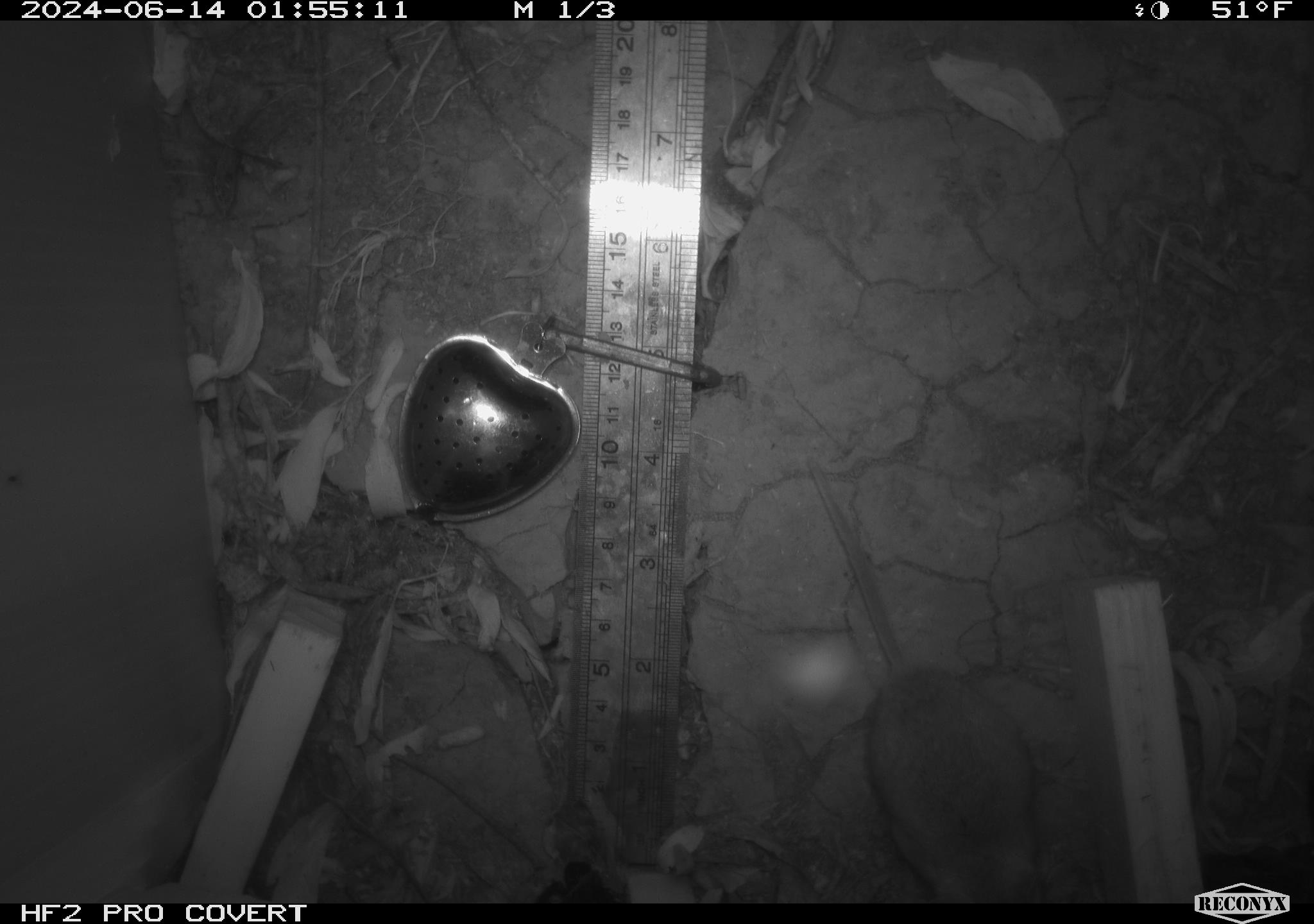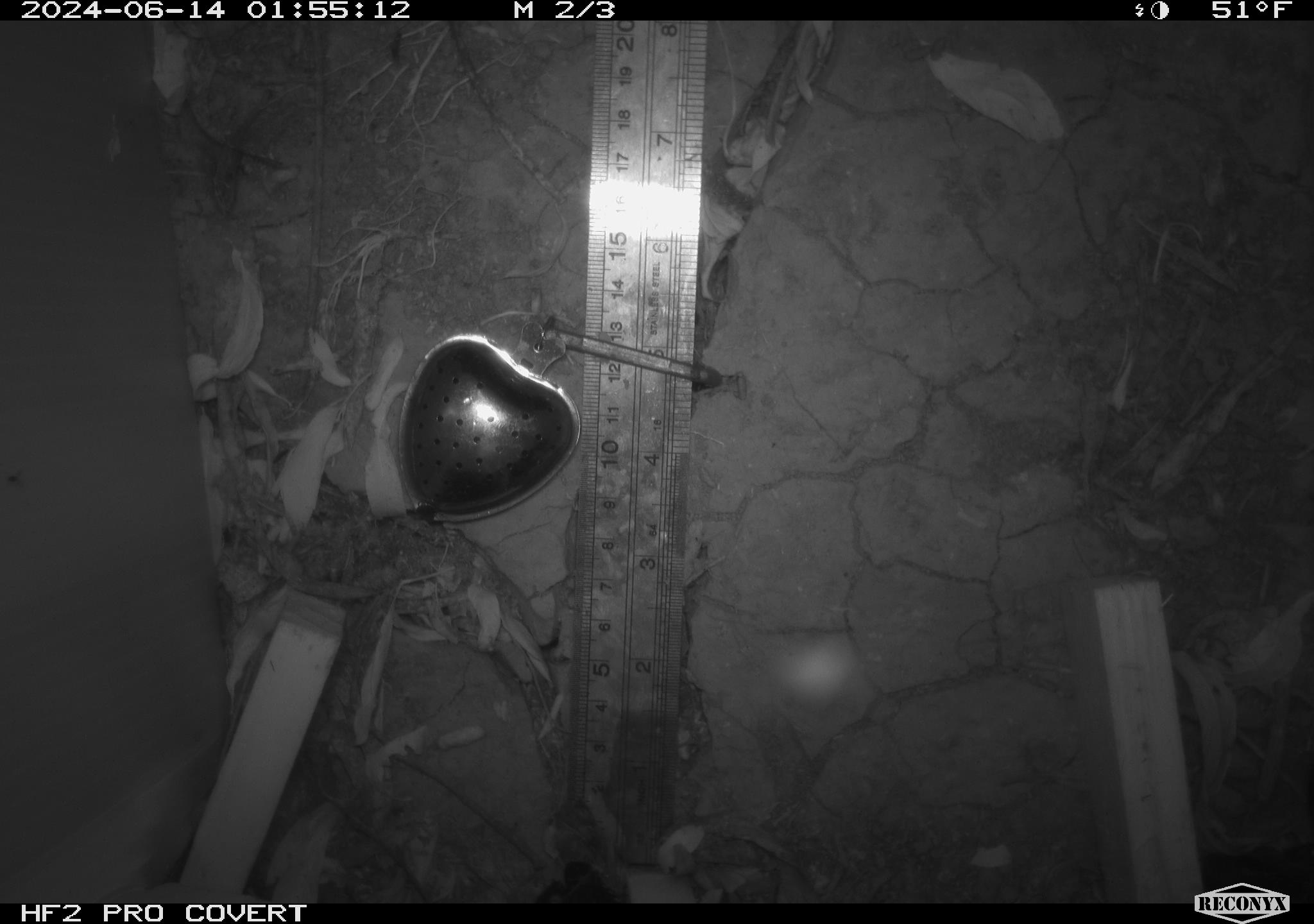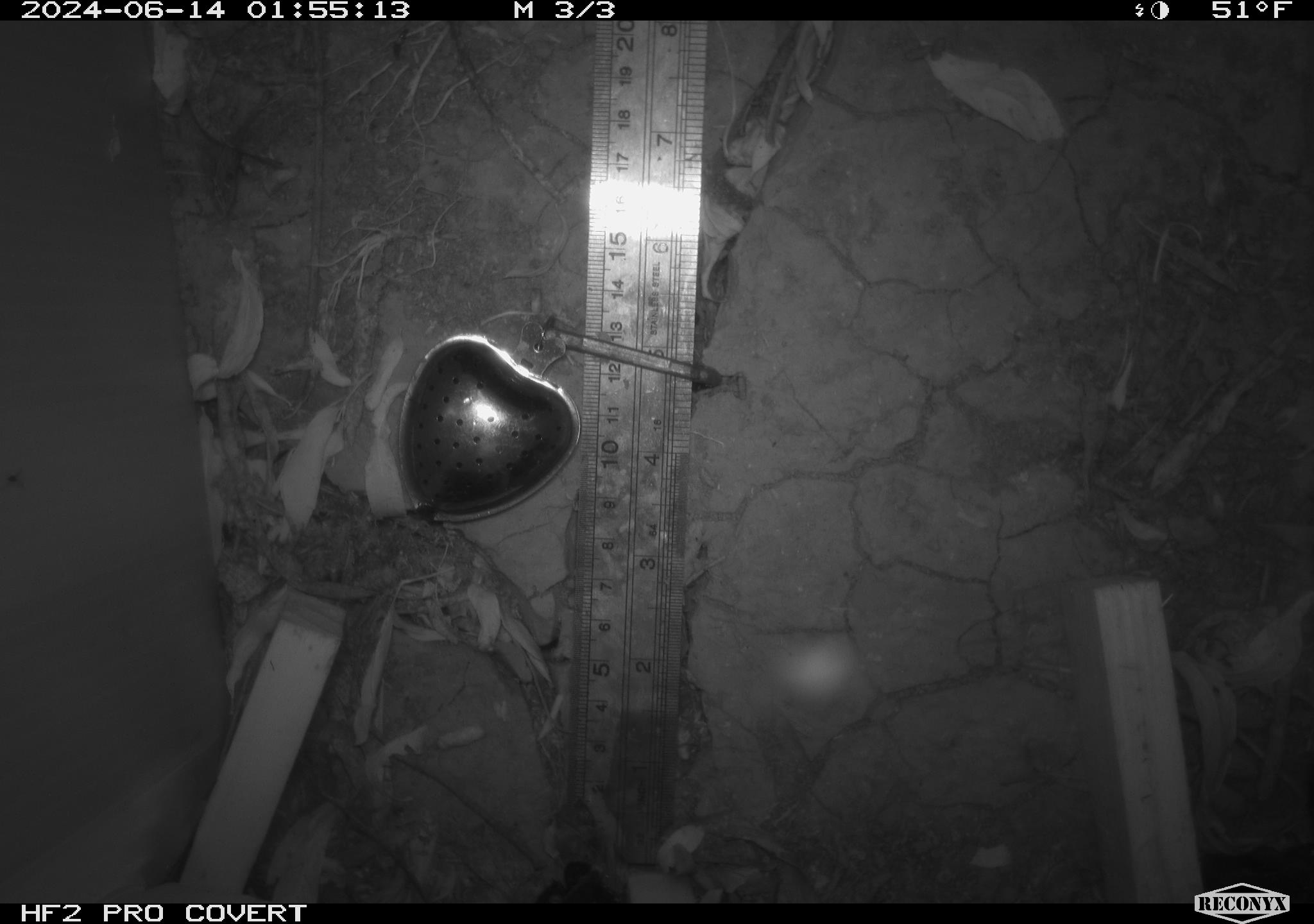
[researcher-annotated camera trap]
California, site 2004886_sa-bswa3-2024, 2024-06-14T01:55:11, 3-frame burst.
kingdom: Animalia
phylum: Chordata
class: Mammalia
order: Eulipotyphla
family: Soricidae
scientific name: Soricidae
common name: shrews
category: soricidae family